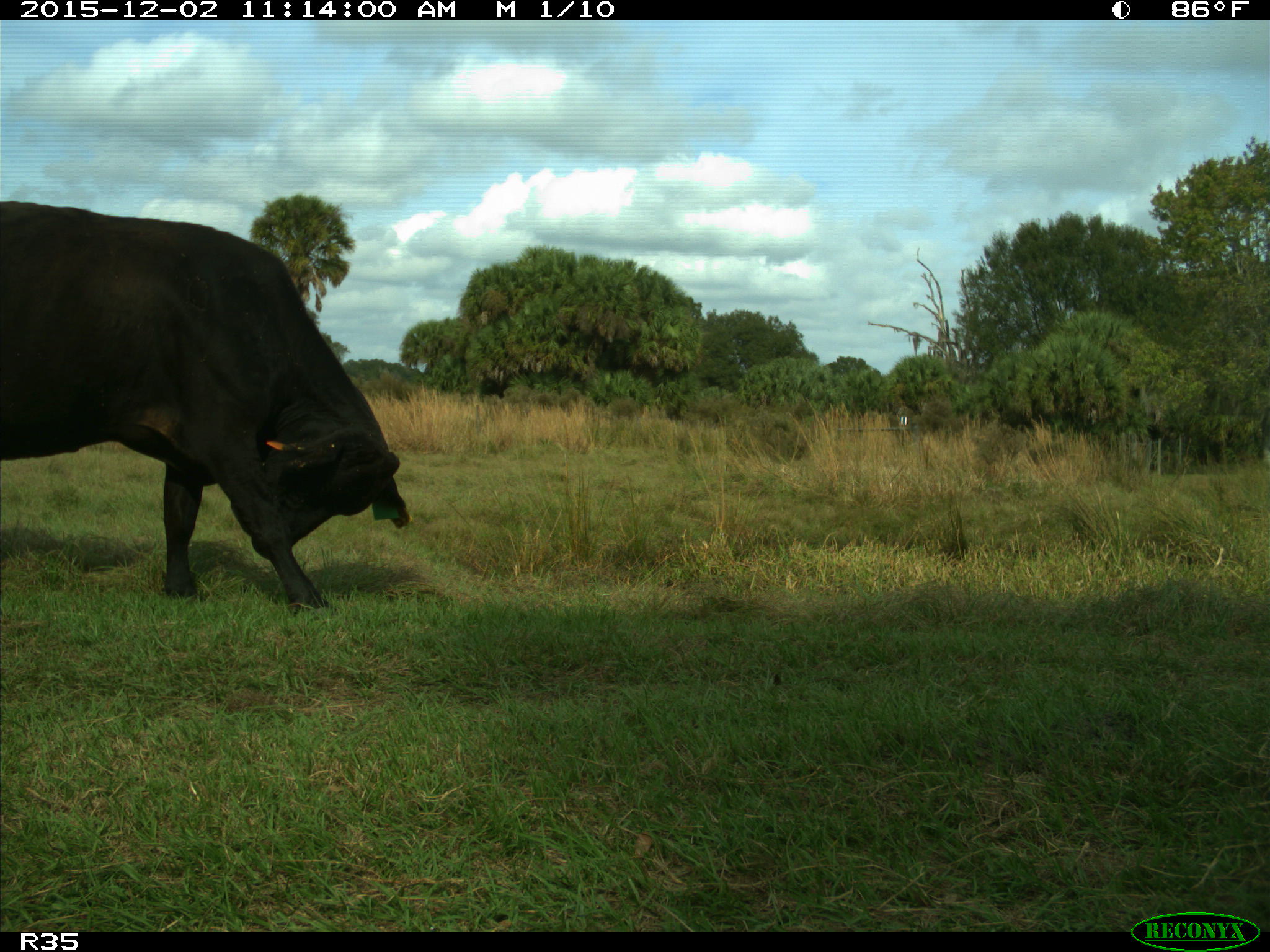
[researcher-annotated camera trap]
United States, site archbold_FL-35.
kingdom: Animalia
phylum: Chordata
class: Mammalia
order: Artiodactyla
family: Bovidae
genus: Bos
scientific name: Bos taurus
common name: domestic cow